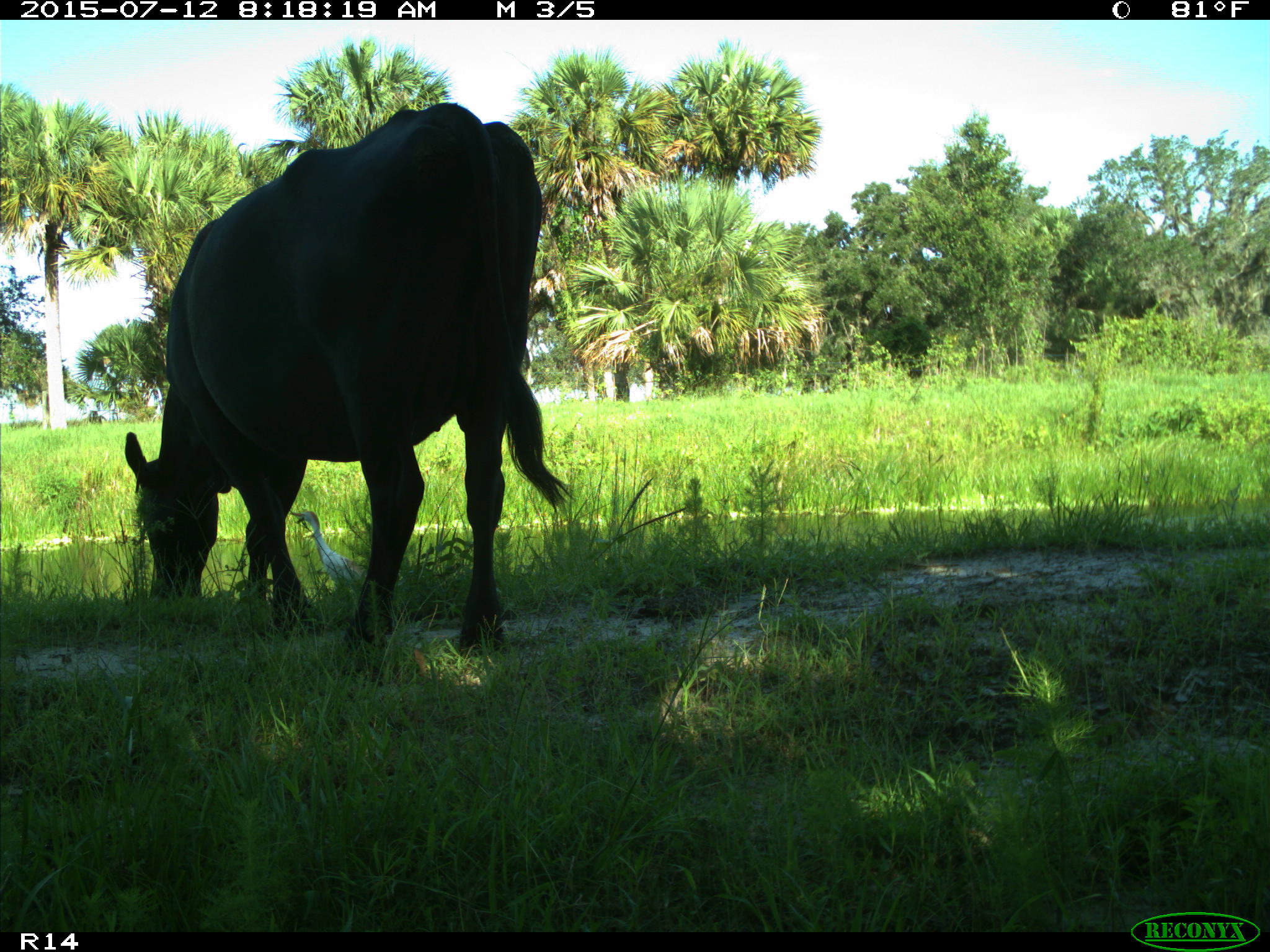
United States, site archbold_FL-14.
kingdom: Animalia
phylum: Chordata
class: Mammalia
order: Artiodactyla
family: Bovidae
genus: Bos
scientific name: Bos taurus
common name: domestic cow